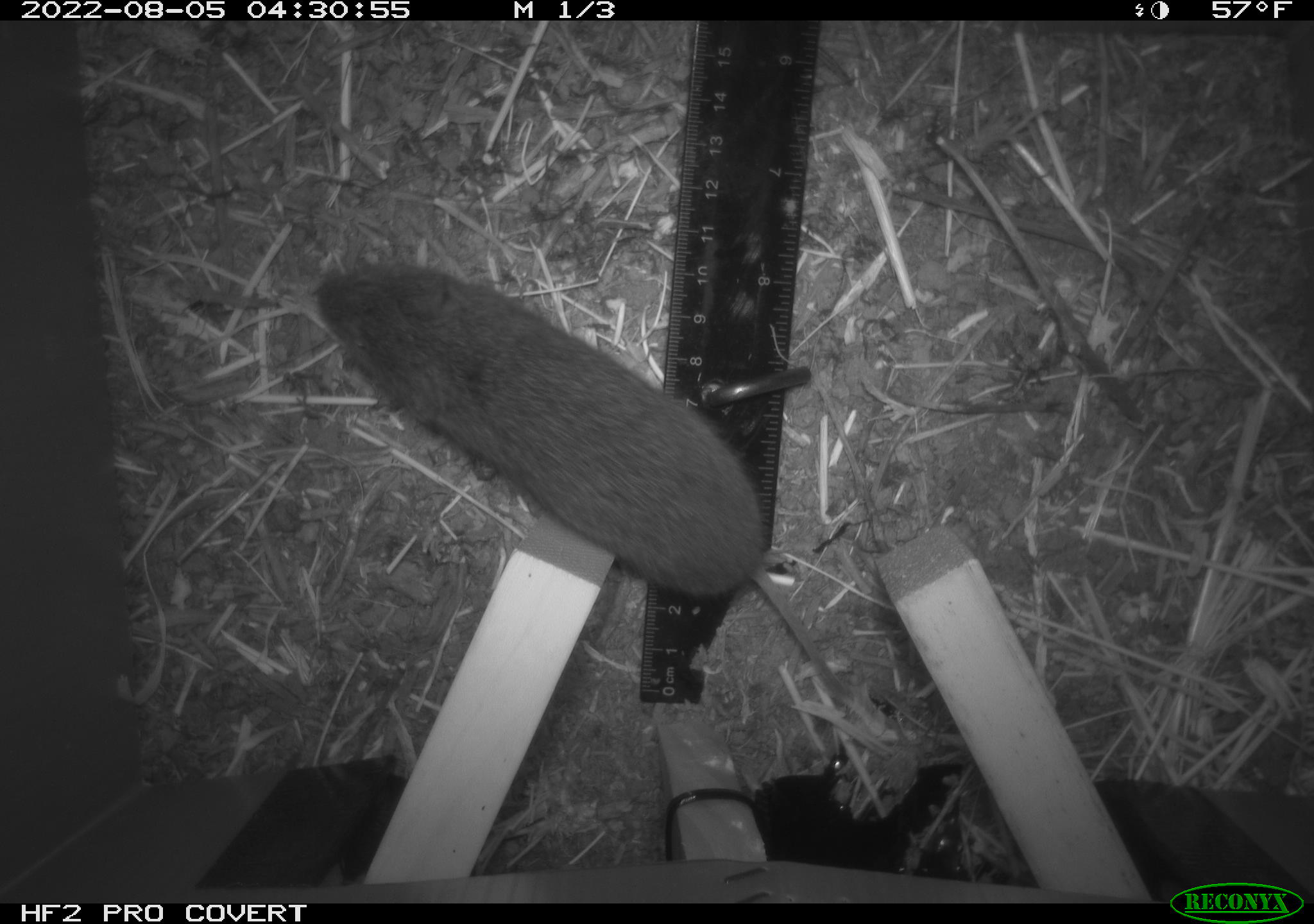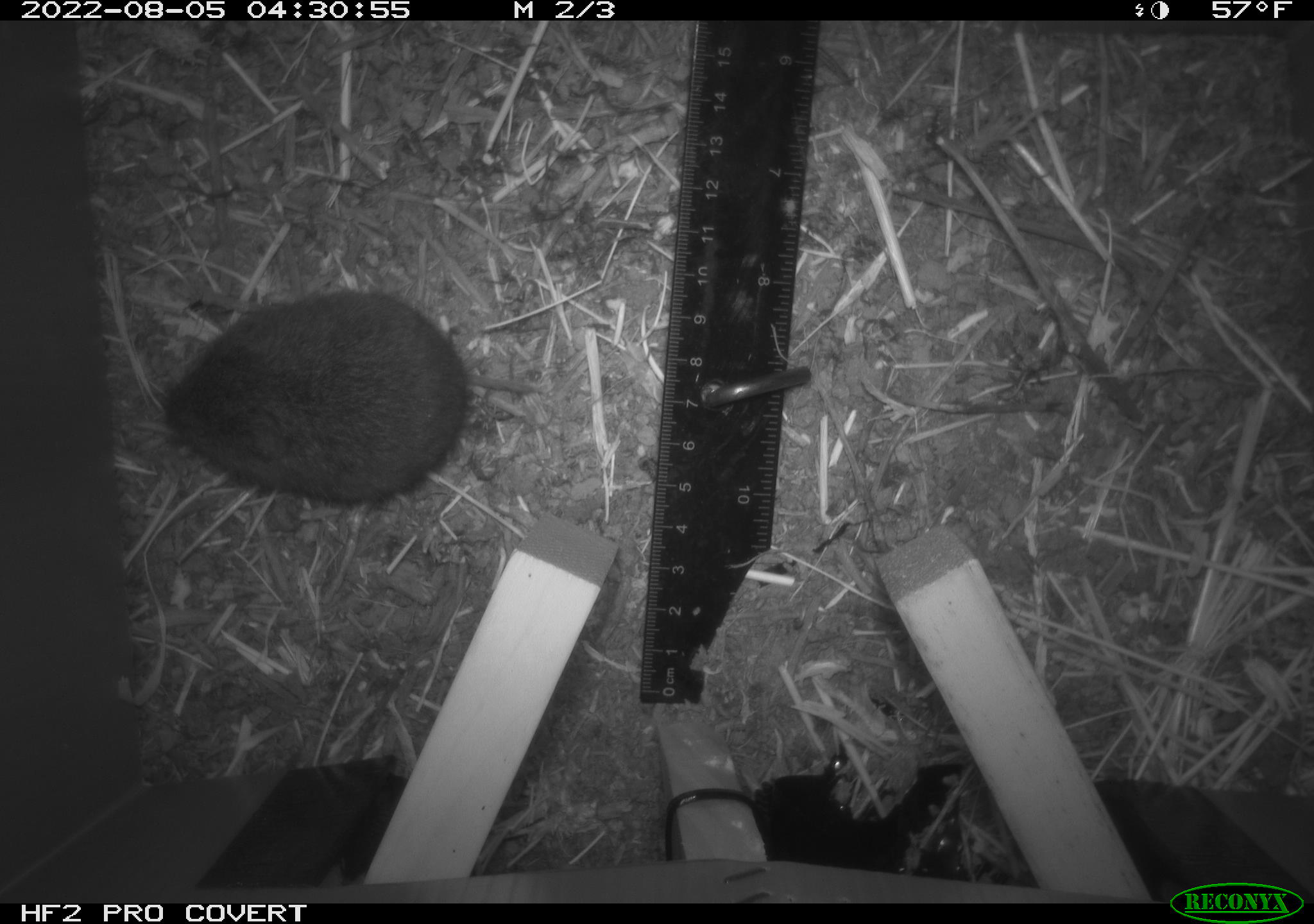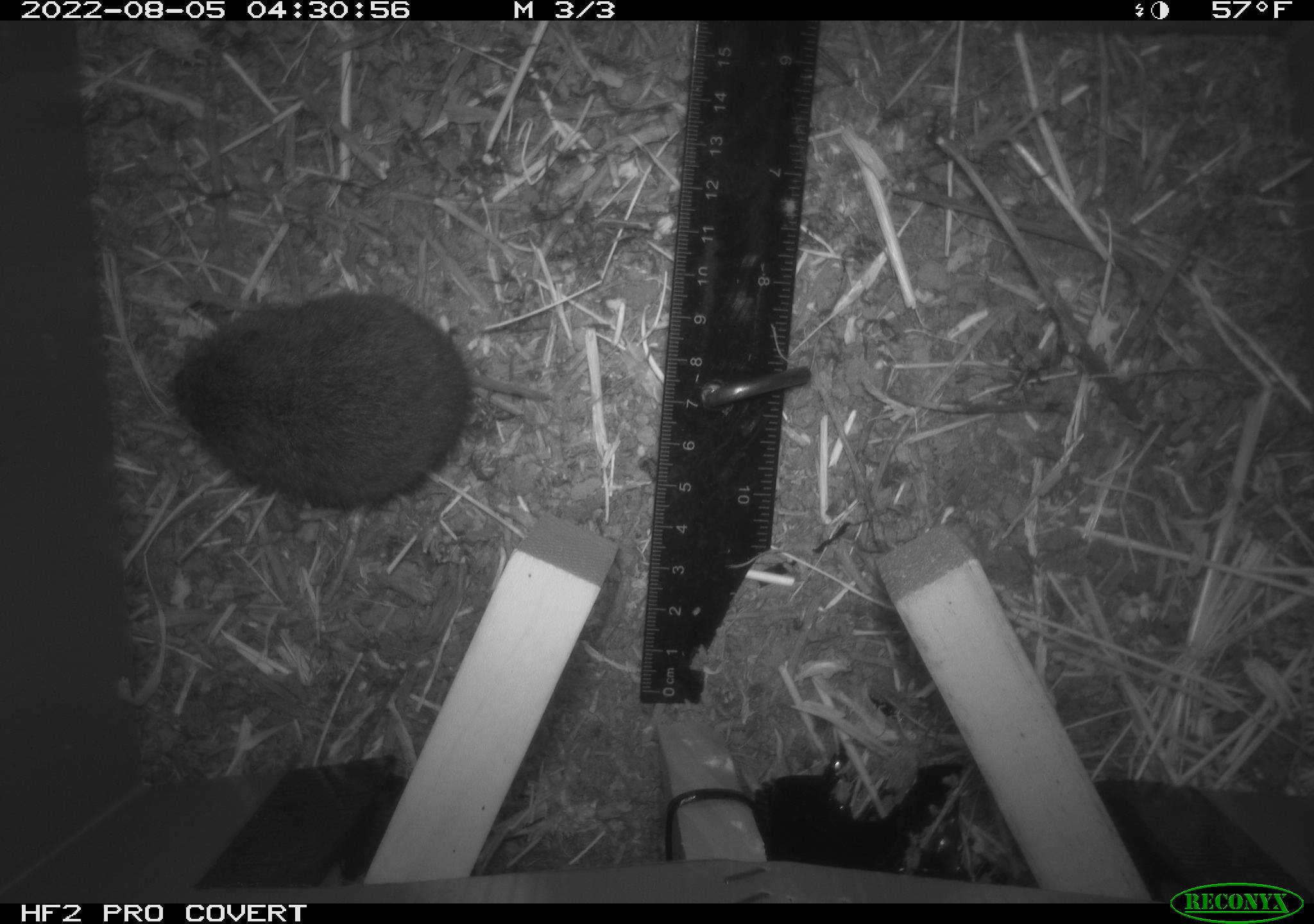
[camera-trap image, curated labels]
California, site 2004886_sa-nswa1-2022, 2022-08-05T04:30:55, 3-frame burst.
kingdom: Animalia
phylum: Chordata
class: Mammalia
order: Rodentia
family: Cricetidae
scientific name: Cricetidae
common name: hamsters, voles, lemmings, and allies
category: cricetidae family